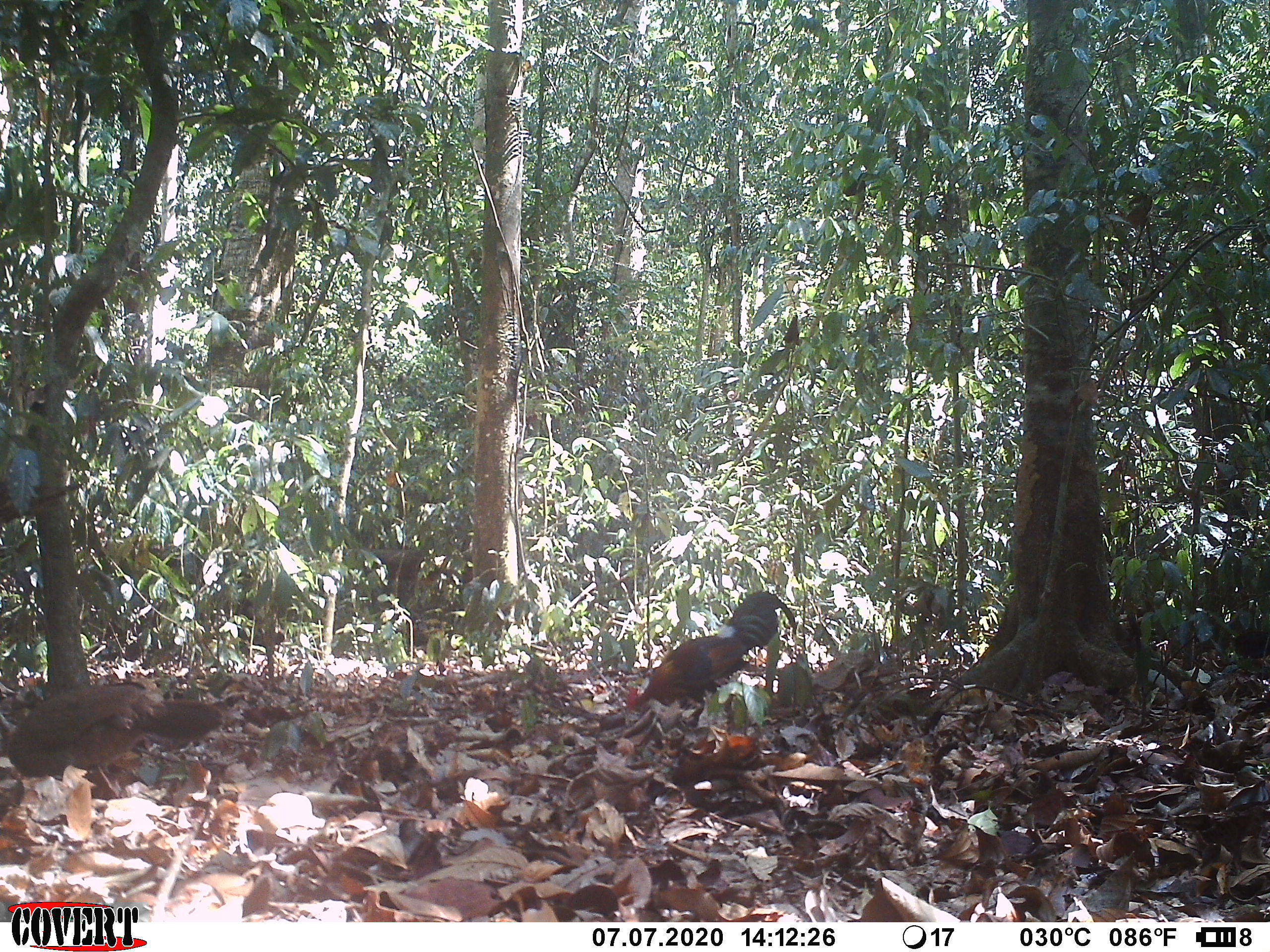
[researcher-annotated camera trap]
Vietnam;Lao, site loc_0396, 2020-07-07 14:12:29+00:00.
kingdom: Animalia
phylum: Chordata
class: Aves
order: Galliformes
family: Phasianidae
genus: Gallus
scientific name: Gallus gallus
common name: red junglefowl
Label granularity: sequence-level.